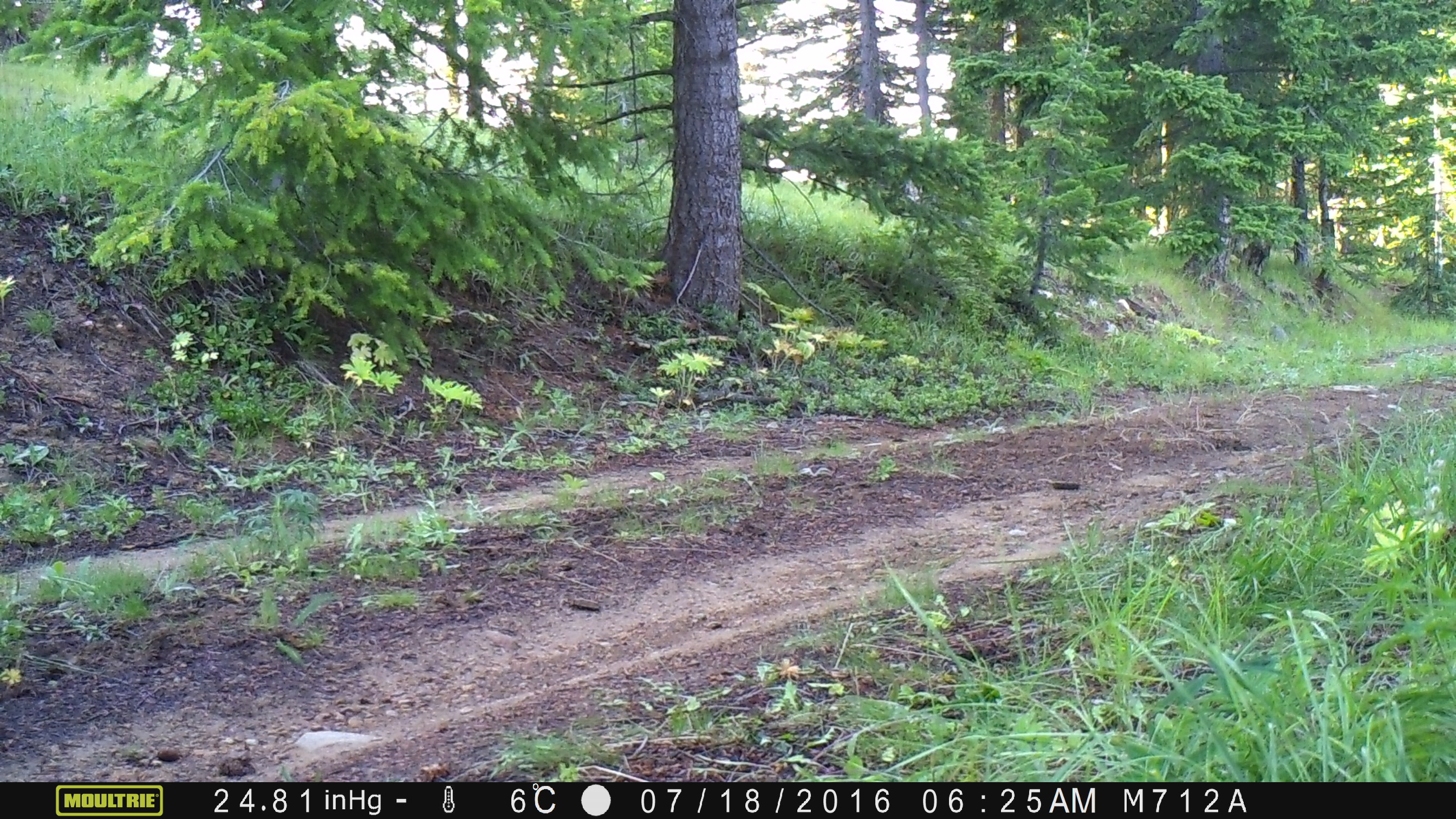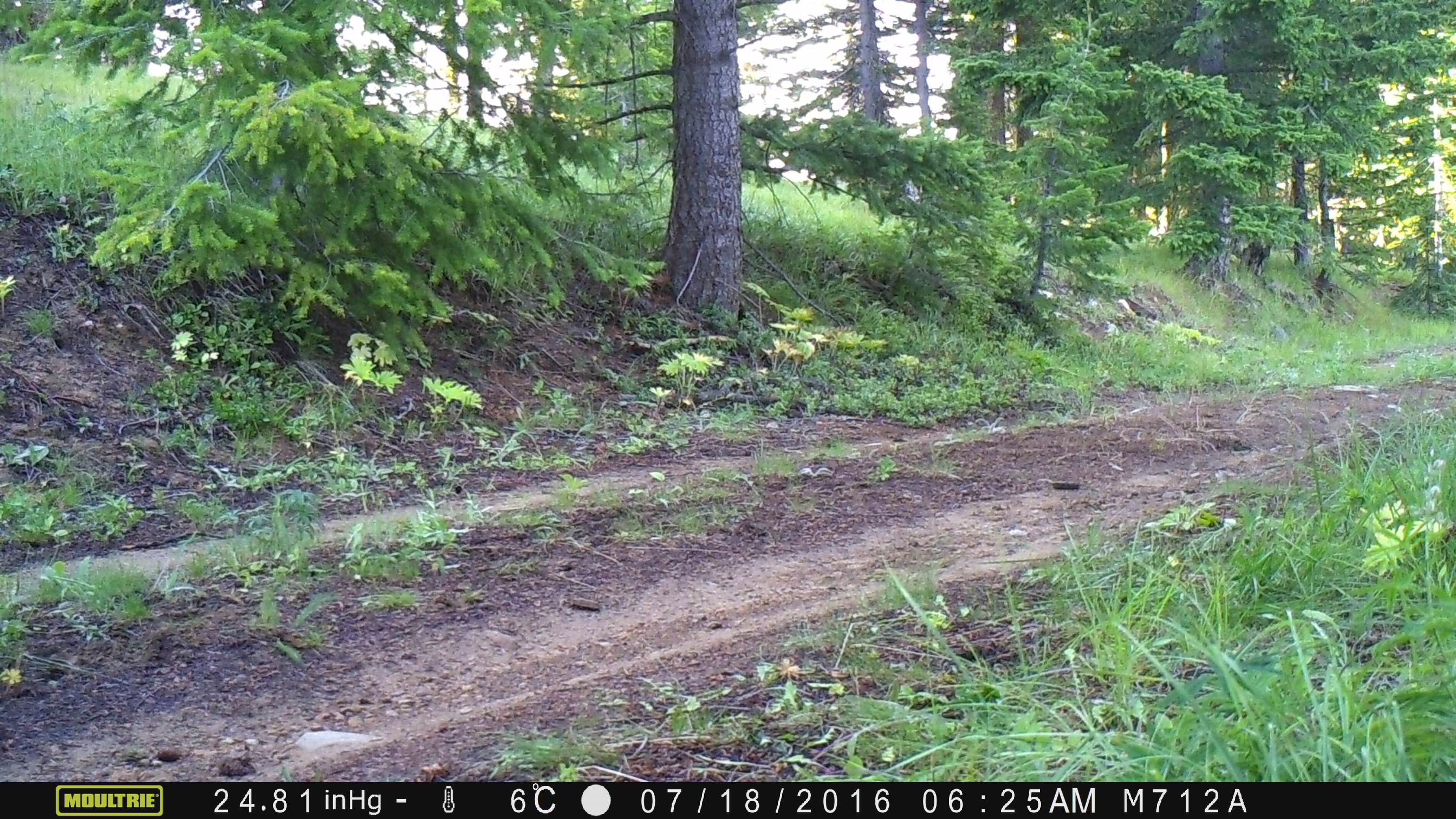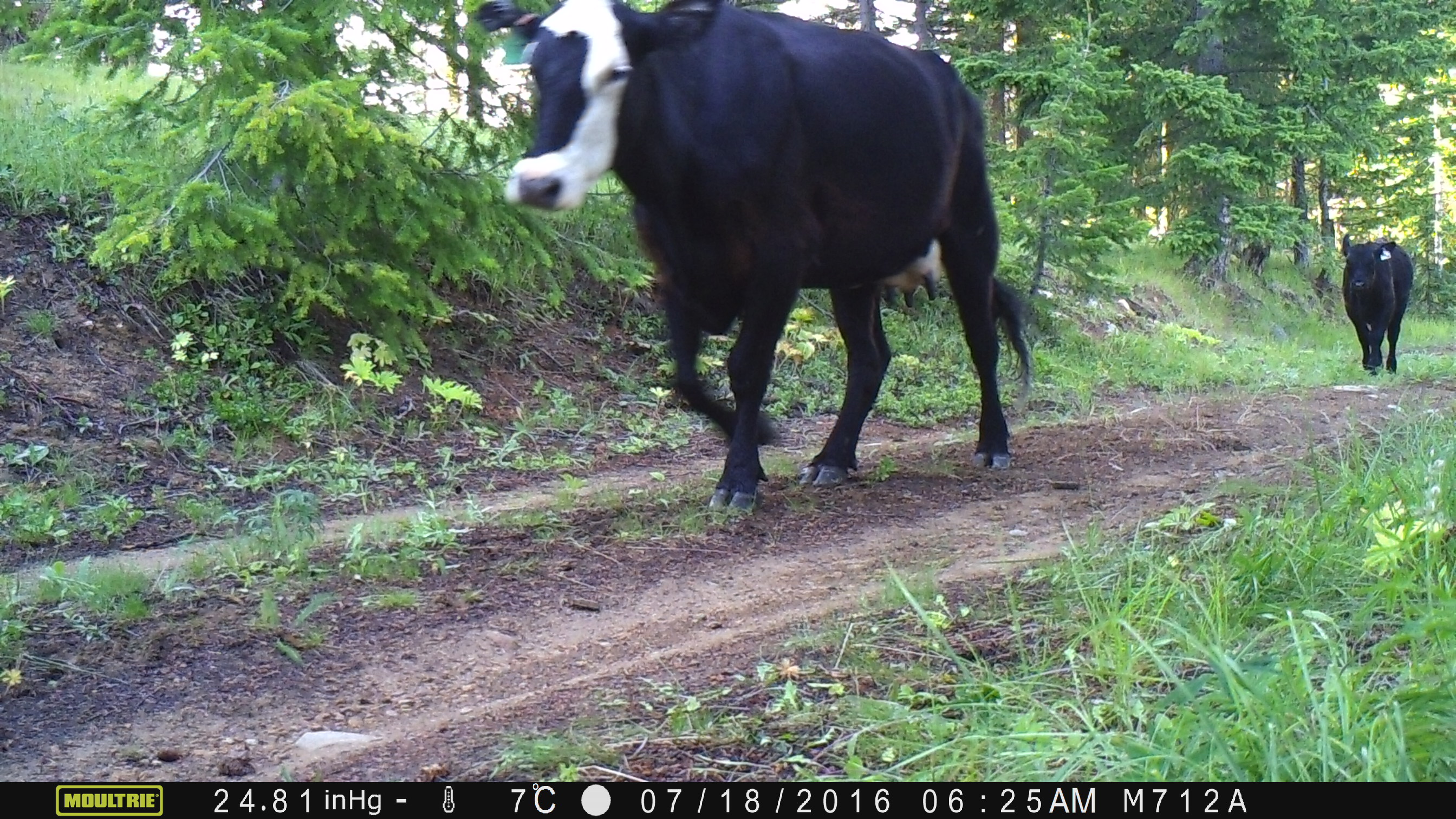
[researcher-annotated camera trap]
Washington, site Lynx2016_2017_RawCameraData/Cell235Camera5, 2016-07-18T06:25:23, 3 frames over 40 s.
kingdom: Animalia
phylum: Chordata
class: Mammalia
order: Artiodactyla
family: Bovidae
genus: Bos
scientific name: Bos taurus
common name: domestic cattle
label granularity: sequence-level